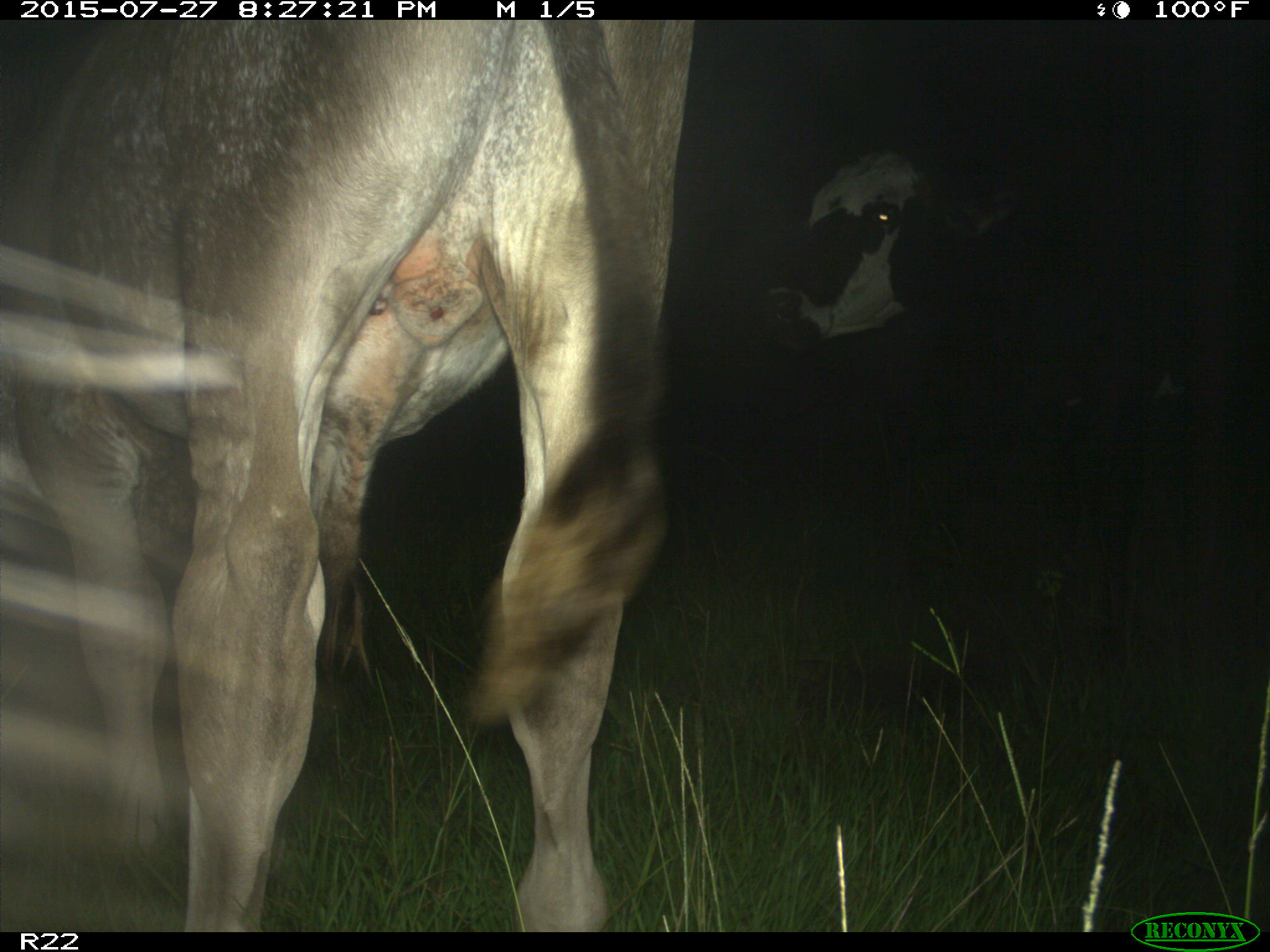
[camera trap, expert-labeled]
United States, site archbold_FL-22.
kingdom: Animalia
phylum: Chordata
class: Mammalia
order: Artiodactyla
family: Bovidae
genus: Bos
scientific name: Bos taurus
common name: domestic cow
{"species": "Bos taurus (domestic cow)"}